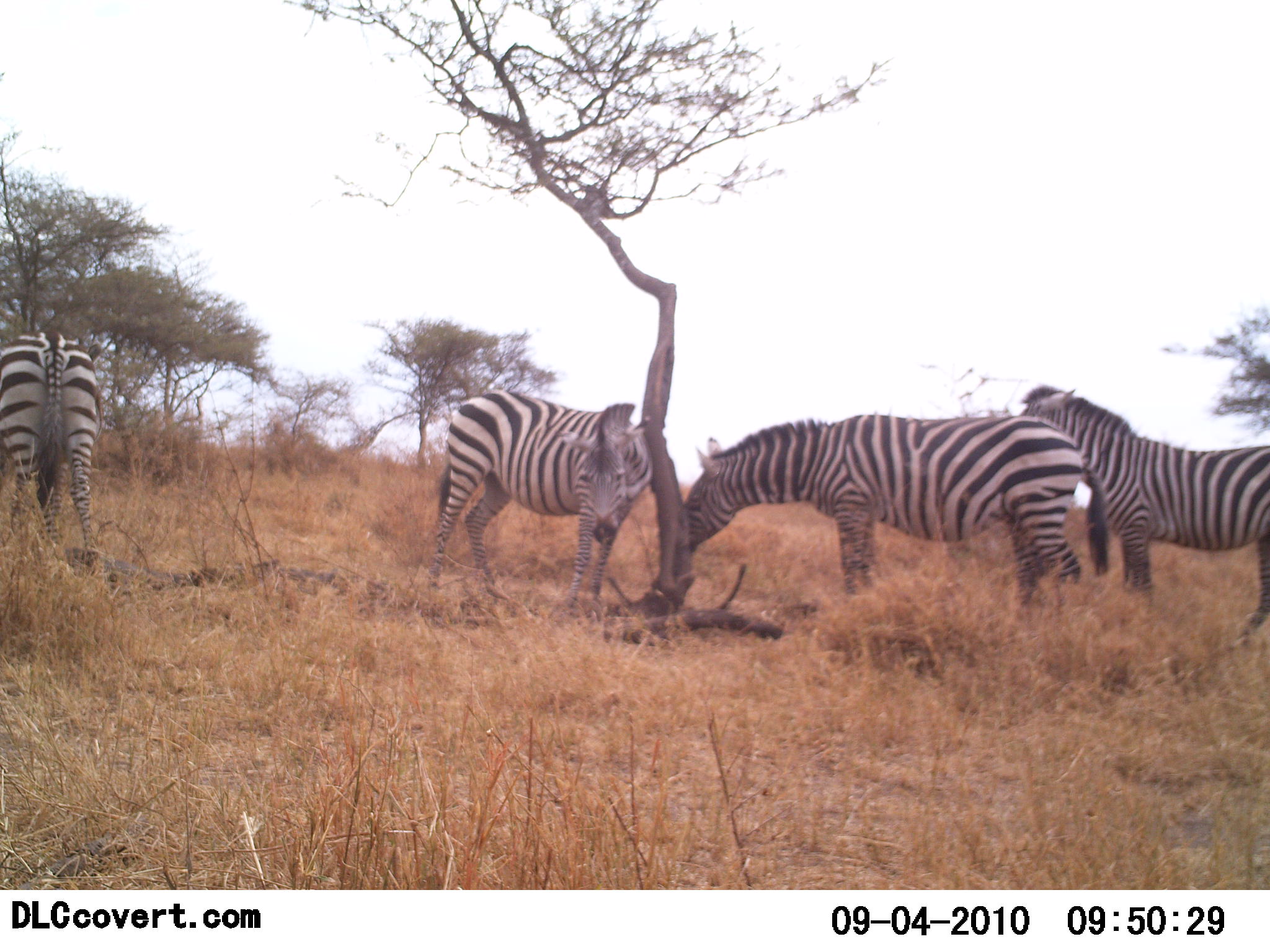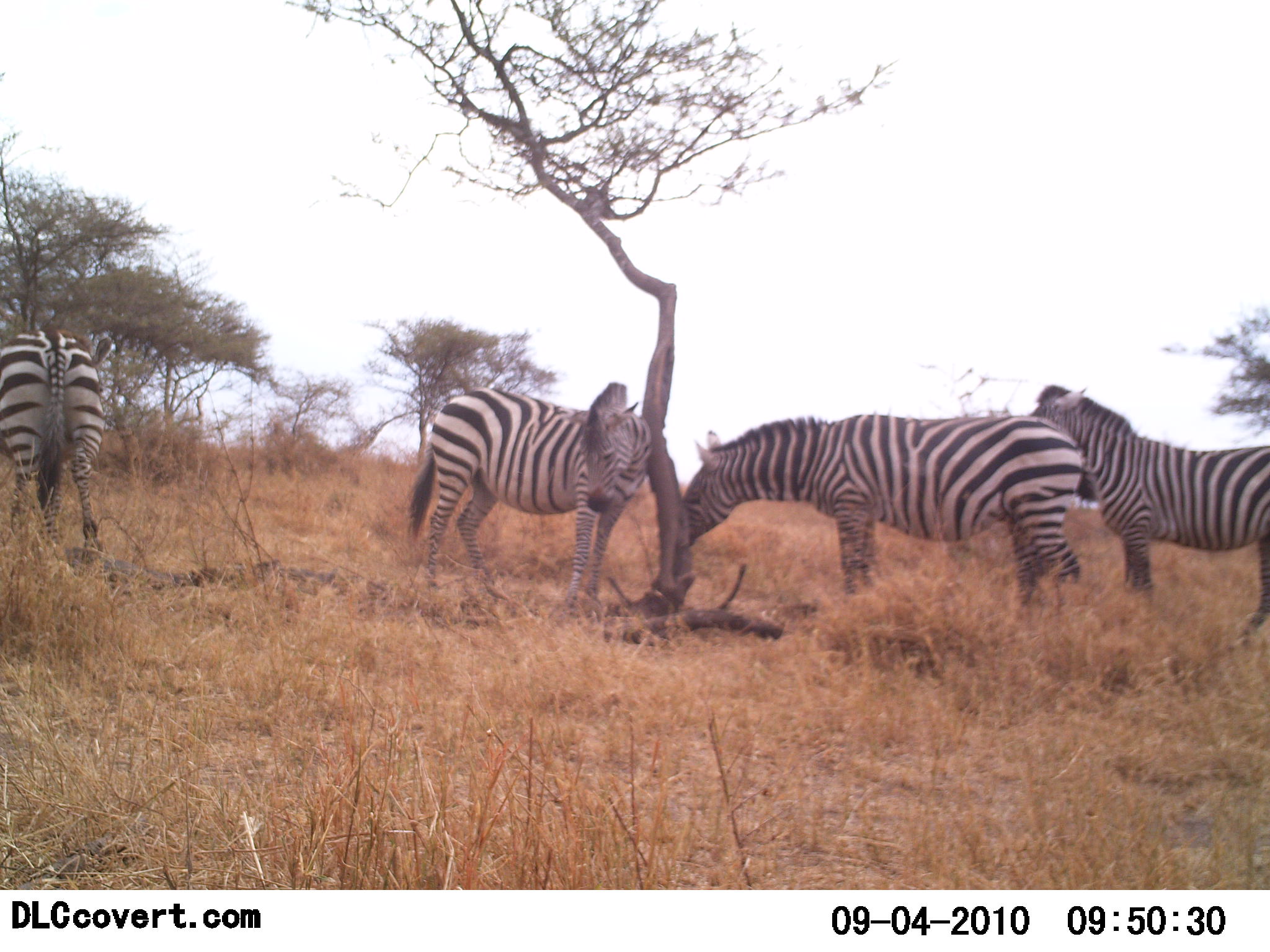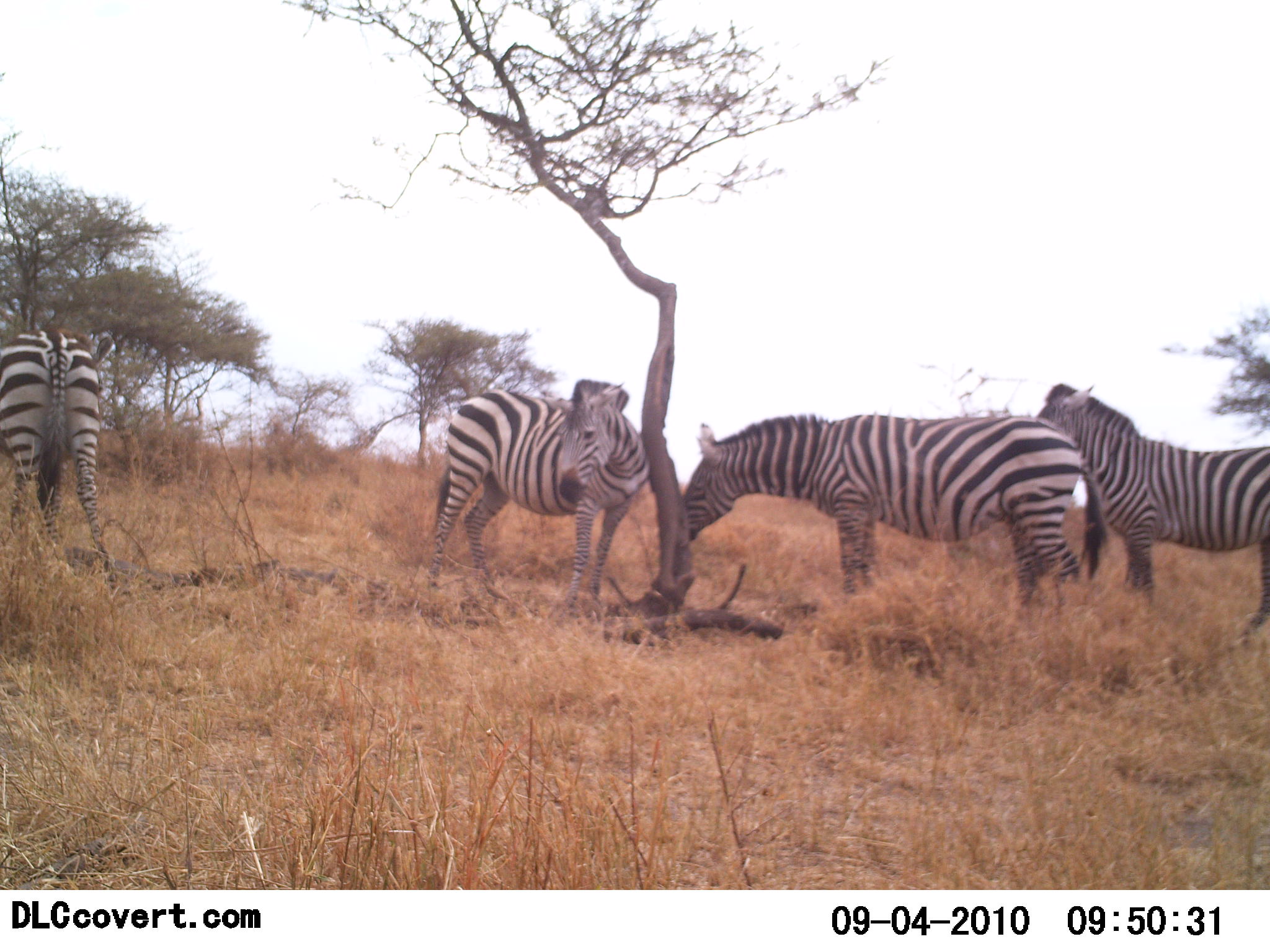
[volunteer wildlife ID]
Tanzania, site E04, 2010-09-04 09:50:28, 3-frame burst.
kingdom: Animalia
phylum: Chordata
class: Mammalia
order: Perissodactyla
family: Equidae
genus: Equus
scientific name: Equus quagga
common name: plains zebra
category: zebra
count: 4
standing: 75%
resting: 6%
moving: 6%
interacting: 38%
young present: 0%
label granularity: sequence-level